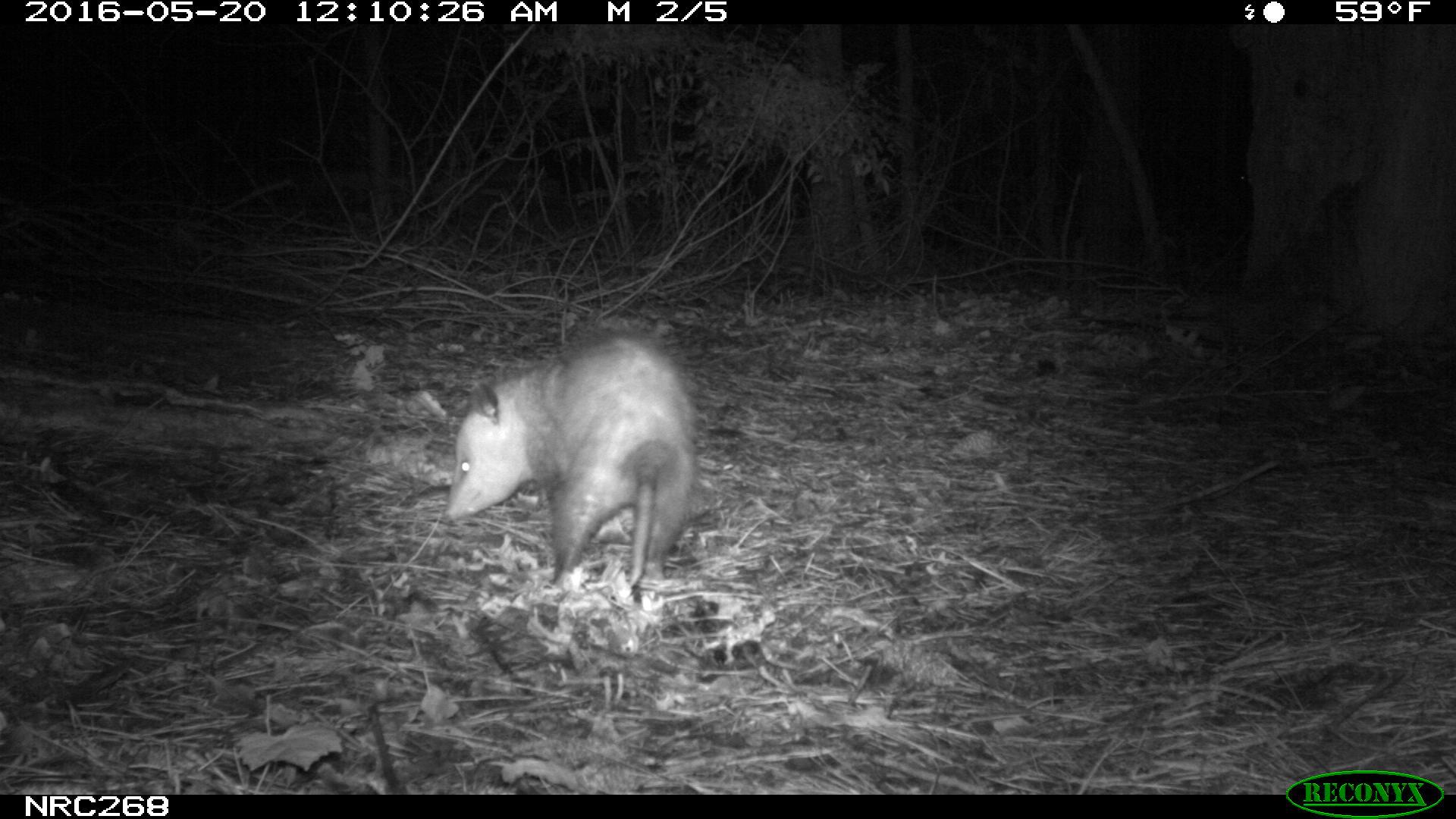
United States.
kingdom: Animalia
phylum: Chordata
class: Mammalia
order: Didelphimorphia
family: Didelphidae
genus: Didelphis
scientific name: Didelphis virginiana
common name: virginia opossum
Virginia Opossum (Didelphis virginiana).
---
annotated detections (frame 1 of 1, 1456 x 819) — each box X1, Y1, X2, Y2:
Virginia Opossum: 433, 321, 722, 598